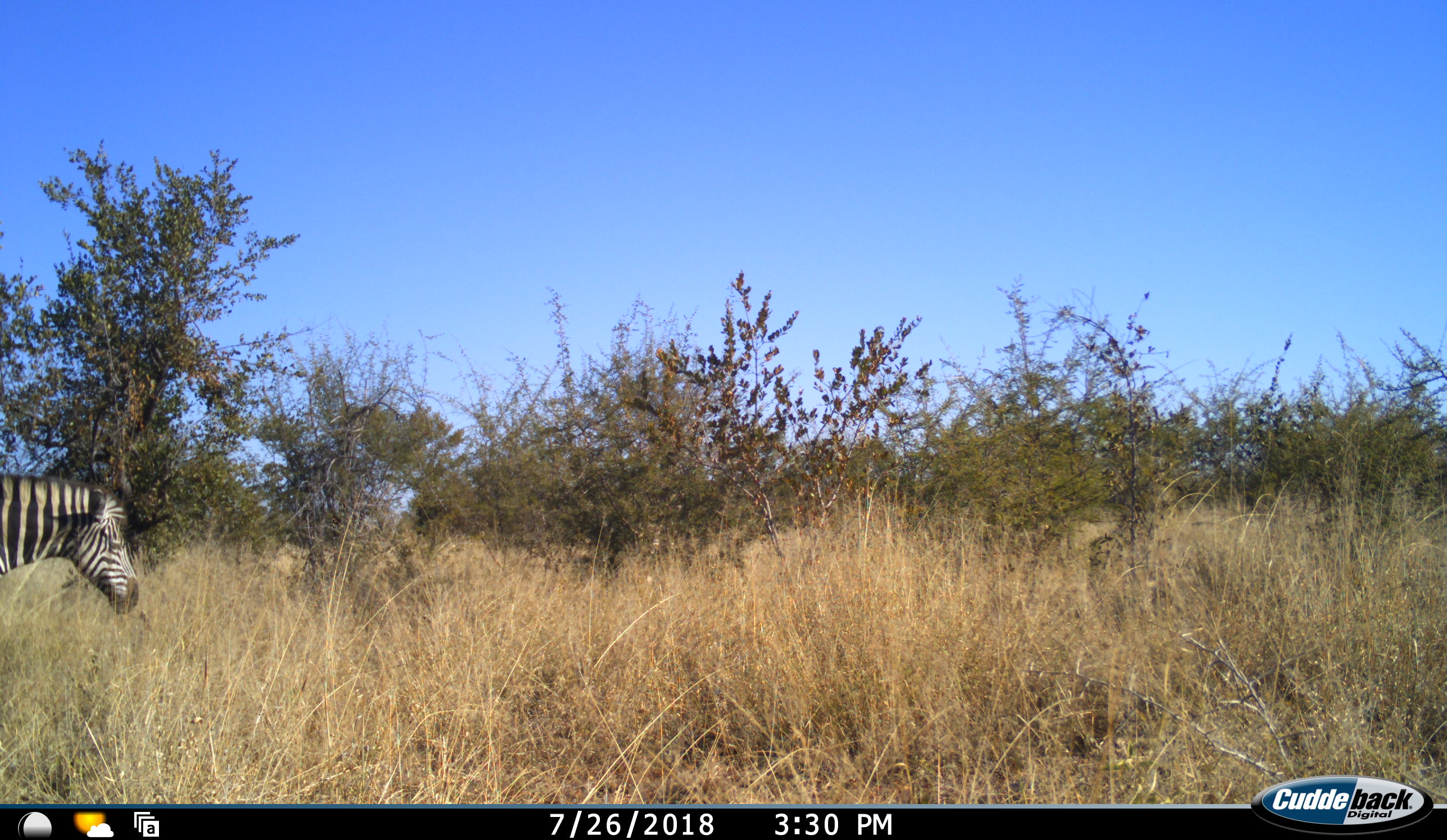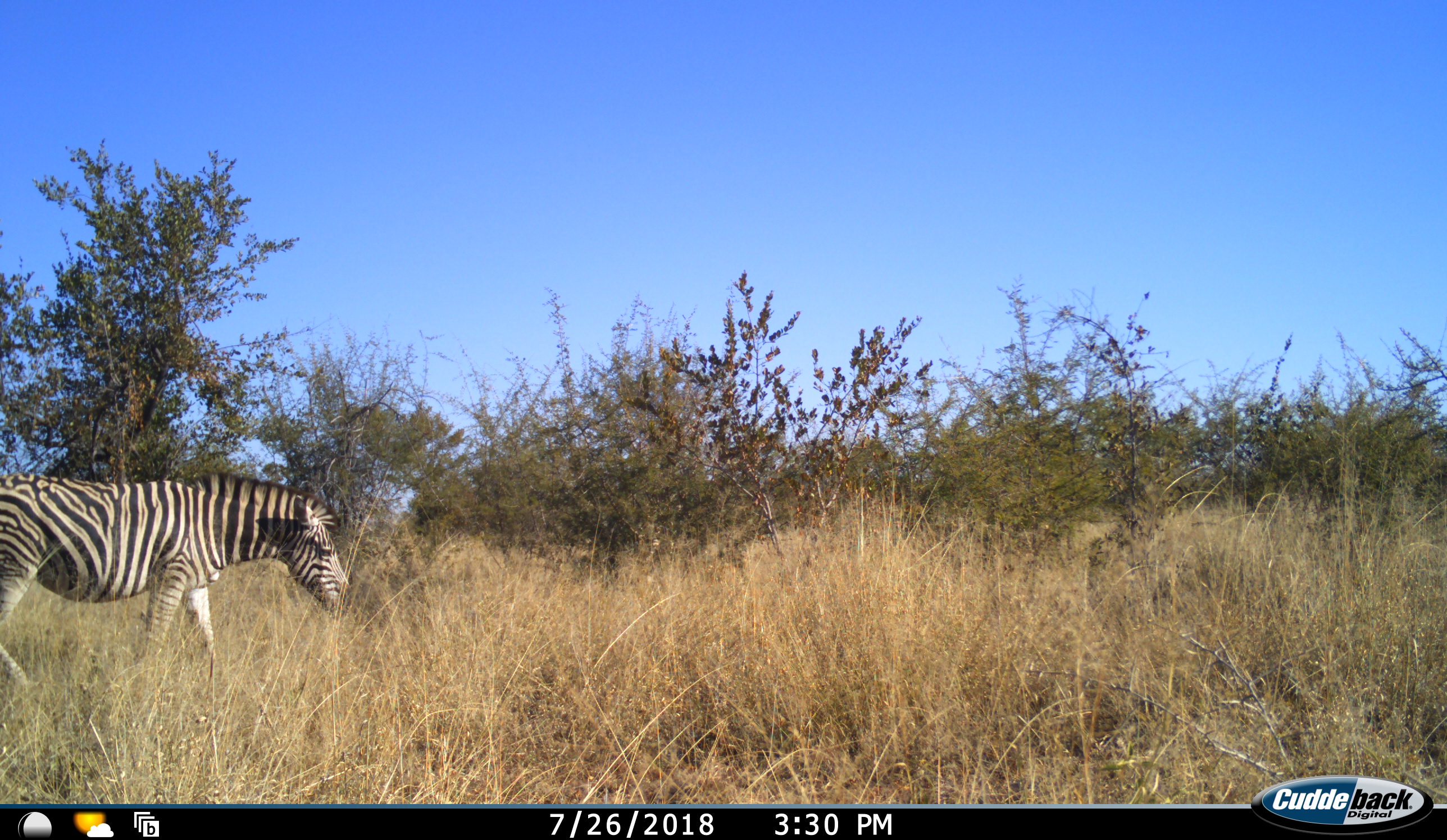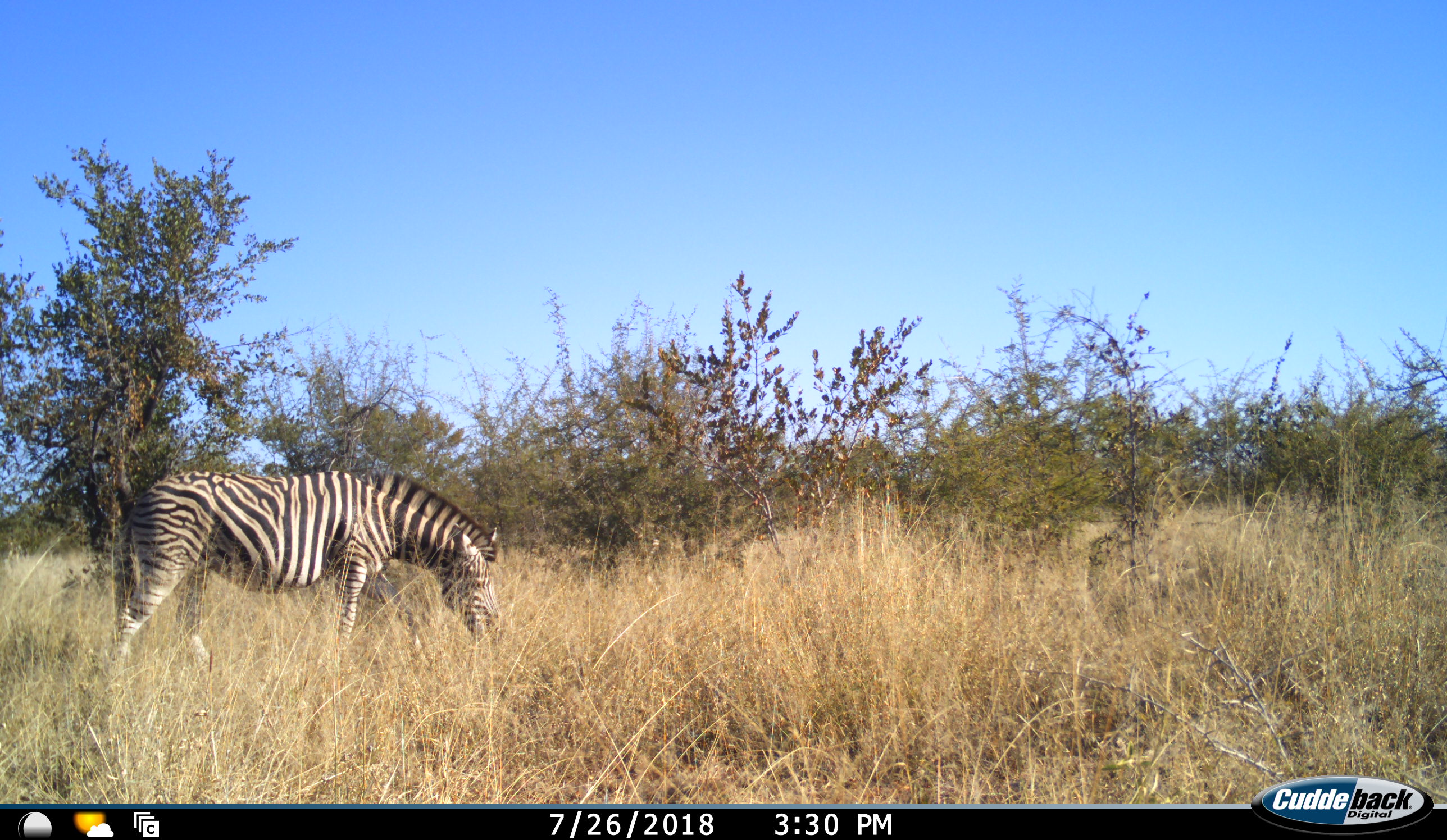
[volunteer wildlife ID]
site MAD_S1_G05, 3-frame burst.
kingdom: Animalia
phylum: Chordata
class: Mammalia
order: Perissodactyla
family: Equidae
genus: Equus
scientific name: Equus quagga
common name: plains zebra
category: zebraplains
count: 1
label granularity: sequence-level